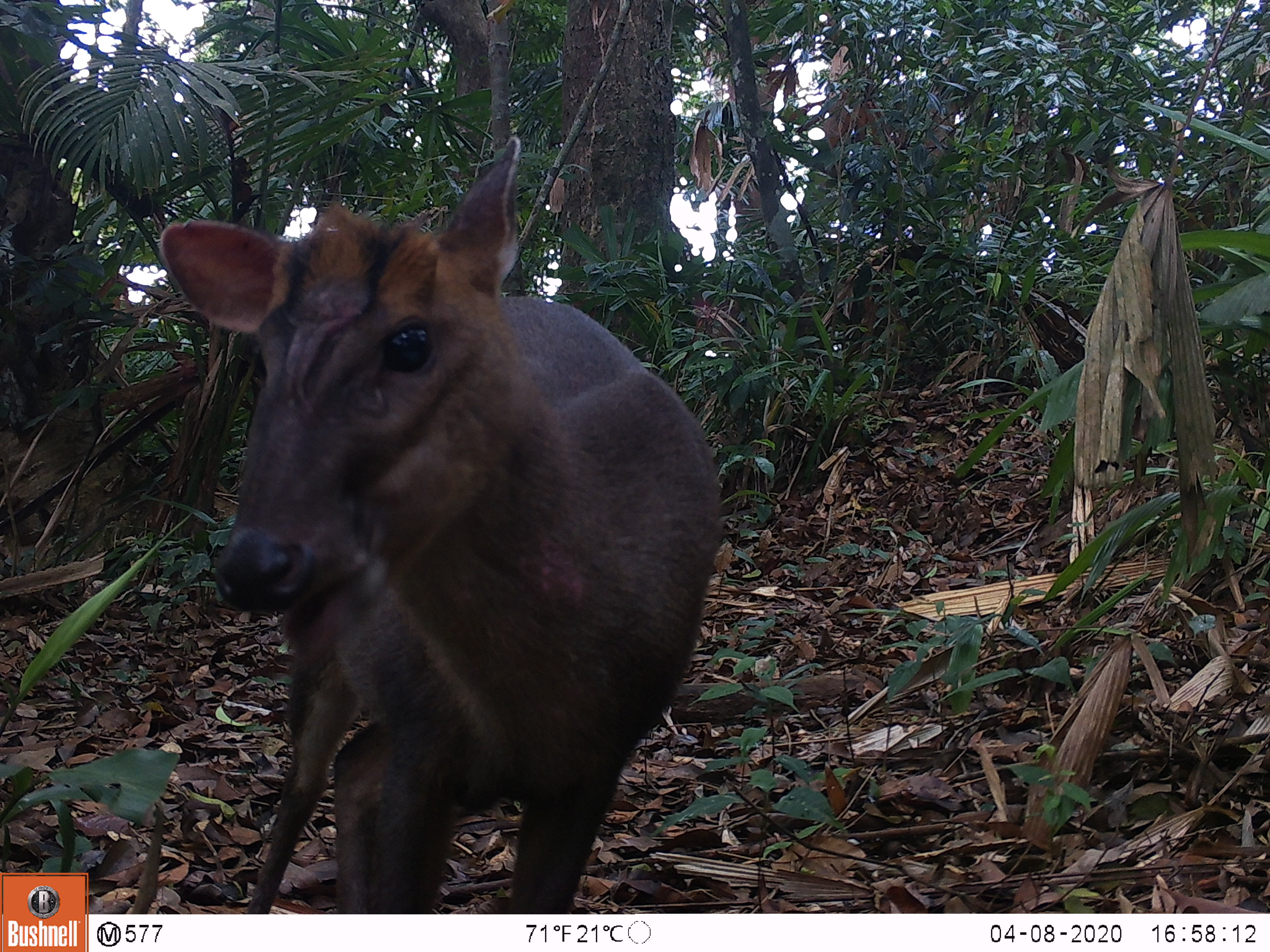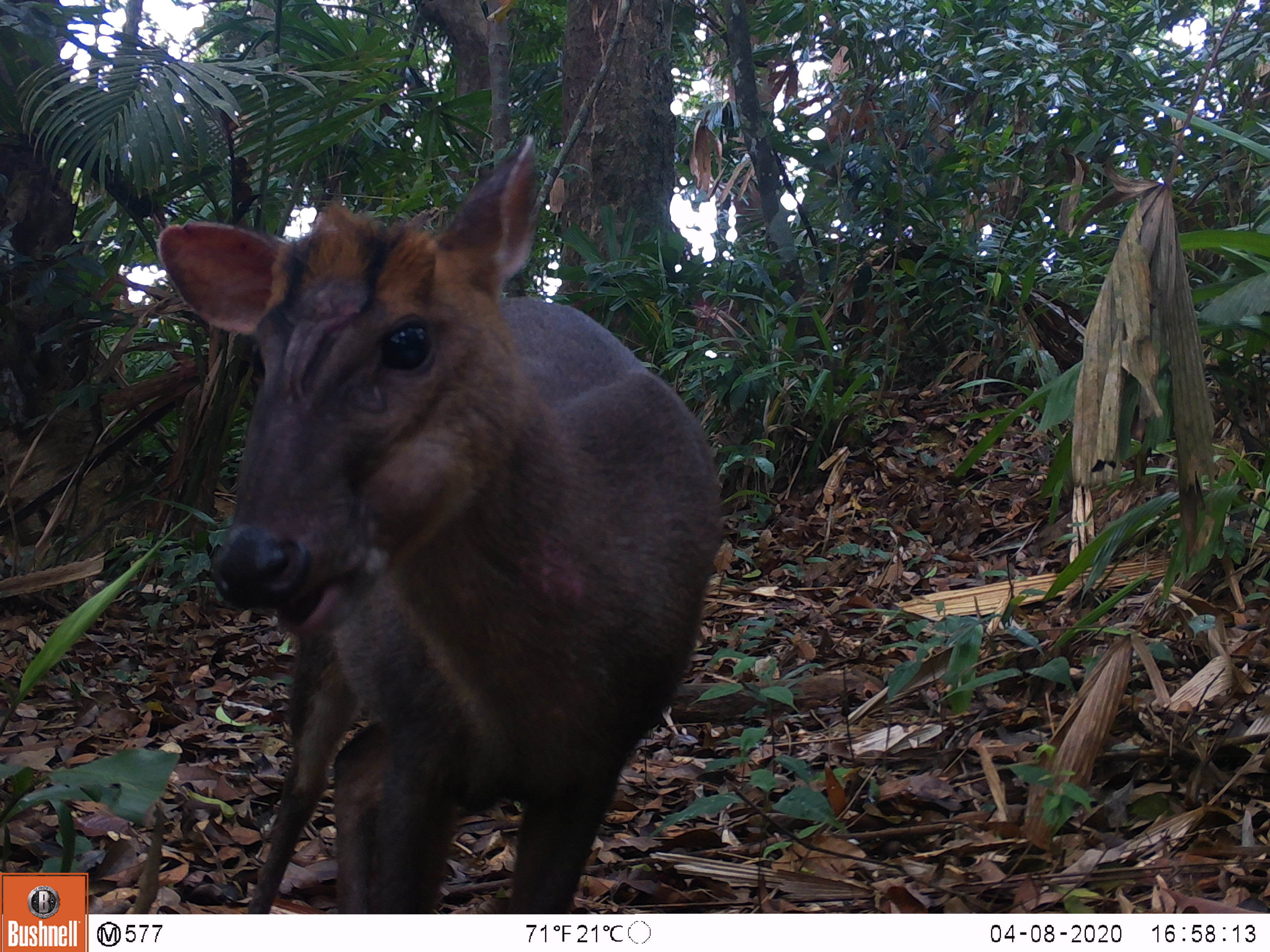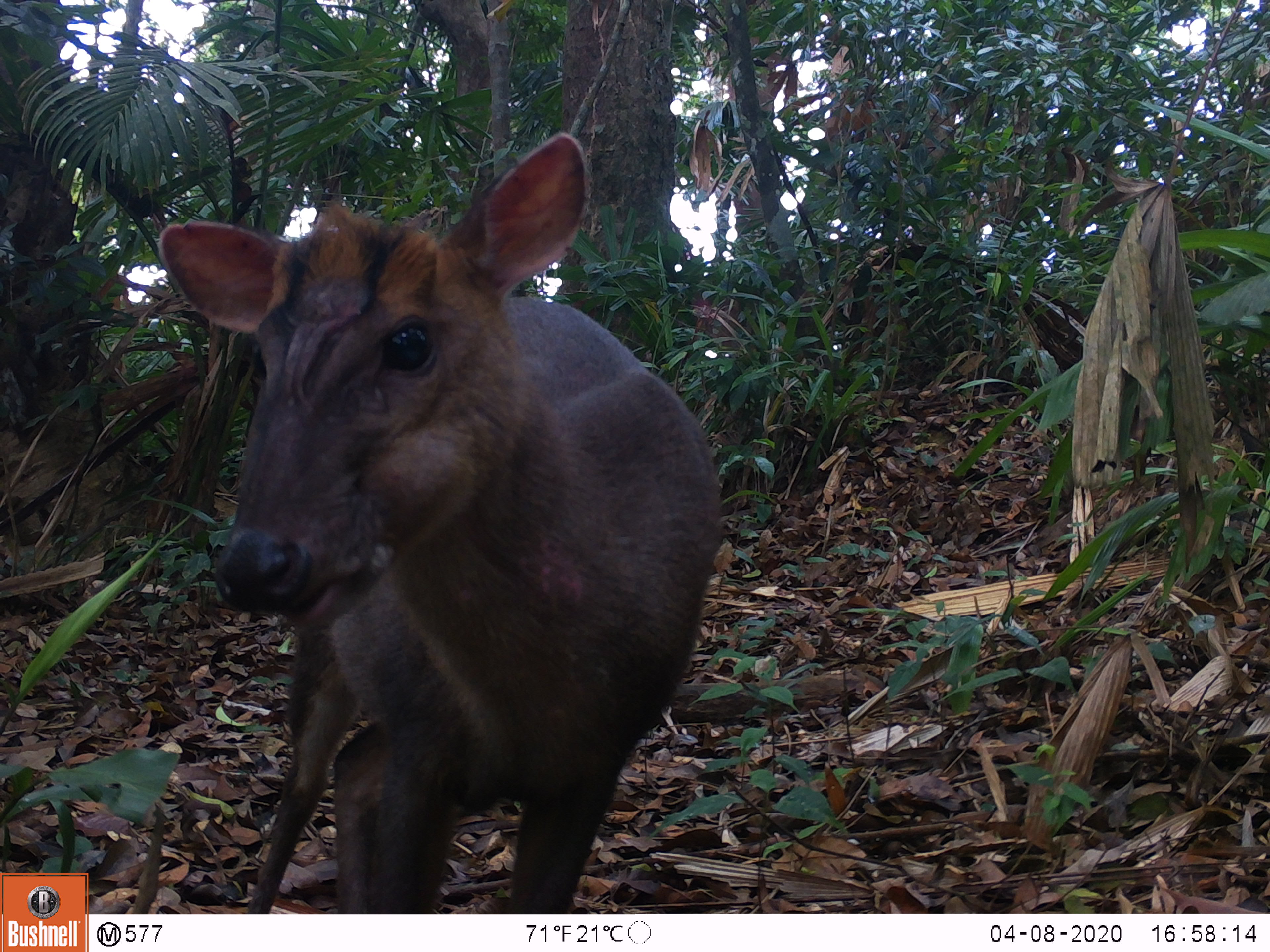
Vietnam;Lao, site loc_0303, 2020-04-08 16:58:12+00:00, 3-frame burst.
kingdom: Animalia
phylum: Chordata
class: Mammalia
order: Artiodactyla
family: Cervidae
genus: Muntiacus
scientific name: Muntiacus rooseveltorum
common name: roosevelt's muntjac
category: roosevelts muntjac group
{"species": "roosevelts muntjac group (roosevelt's muntjac) (Muntiacus rooseveltorum)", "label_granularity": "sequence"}